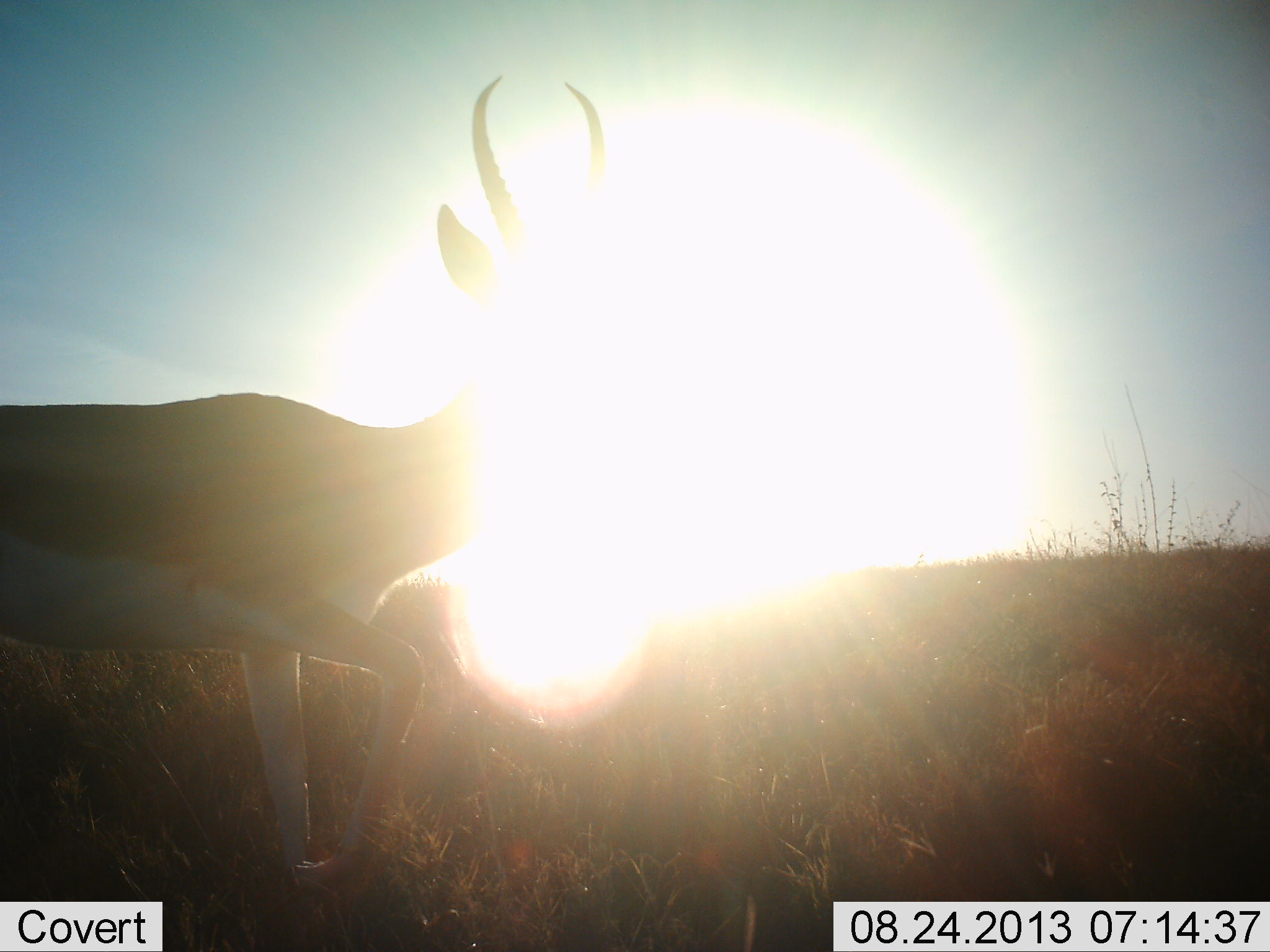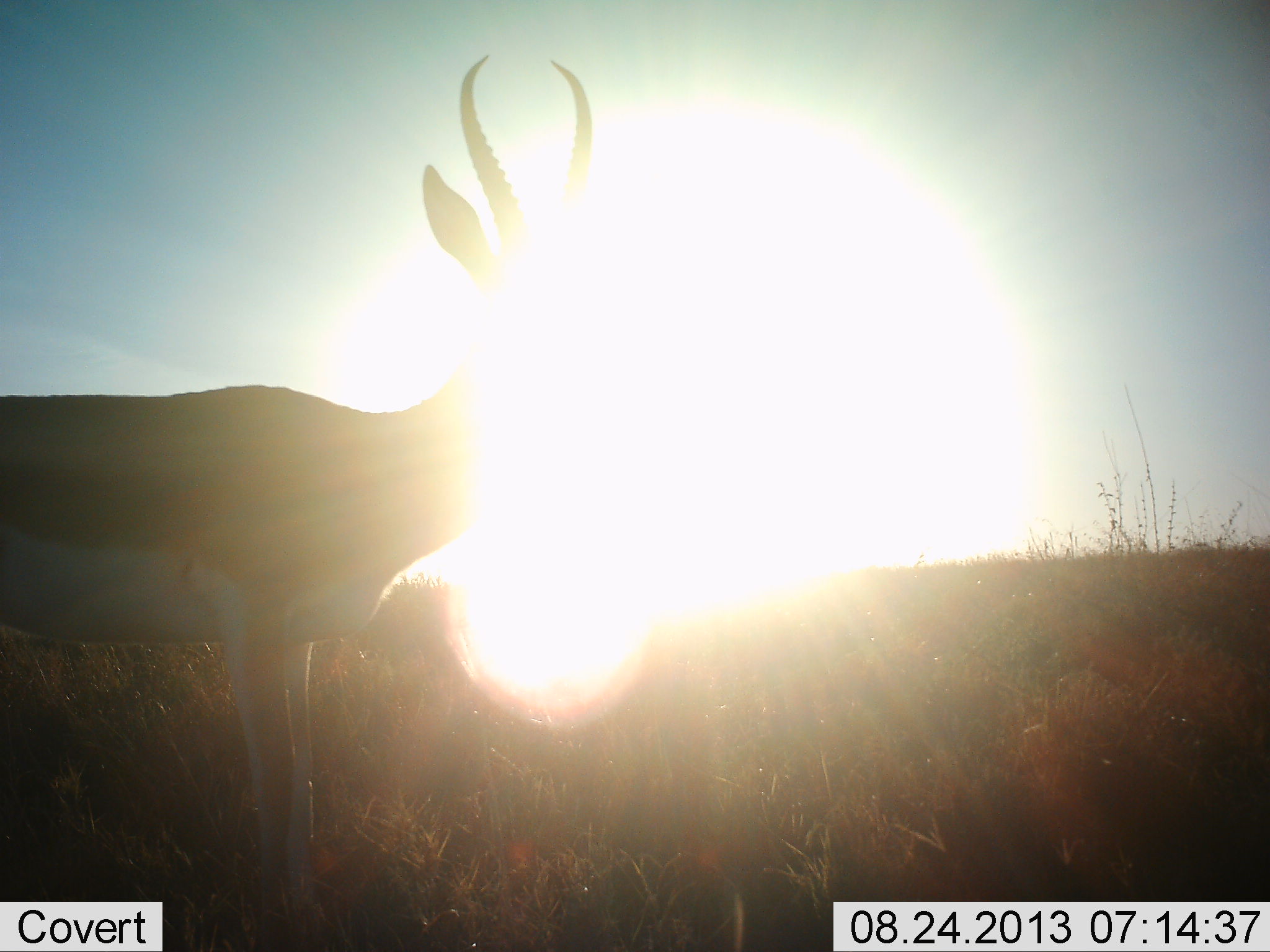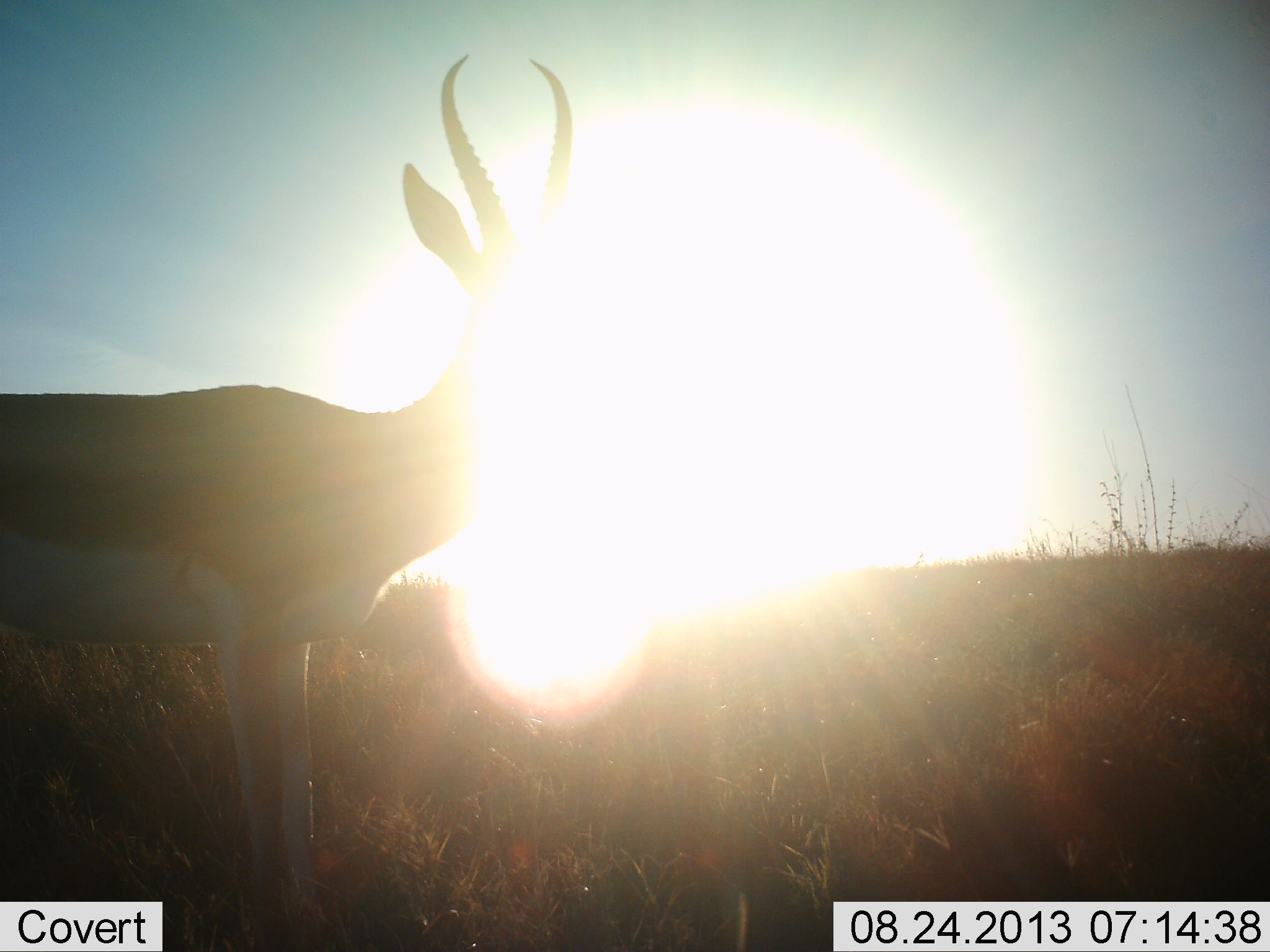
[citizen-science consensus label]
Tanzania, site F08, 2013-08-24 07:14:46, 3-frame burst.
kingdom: Animalia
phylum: Chordata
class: Mammalia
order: Artiodactyla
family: Bovidae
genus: Nanger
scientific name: Nanger granti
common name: grant's gazelle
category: gazellegrants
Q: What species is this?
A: Gazellegrants (grant's gazelle) (Nanger granti).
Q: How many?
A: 1.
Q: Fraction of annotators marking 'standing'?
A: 100%.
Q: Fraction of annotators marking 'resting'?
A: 0%.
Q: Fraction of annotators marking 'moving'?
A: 0%.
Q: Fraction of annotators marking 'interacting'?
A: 0%.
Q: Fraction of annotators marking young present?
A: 0%.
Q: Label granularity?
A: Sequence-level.